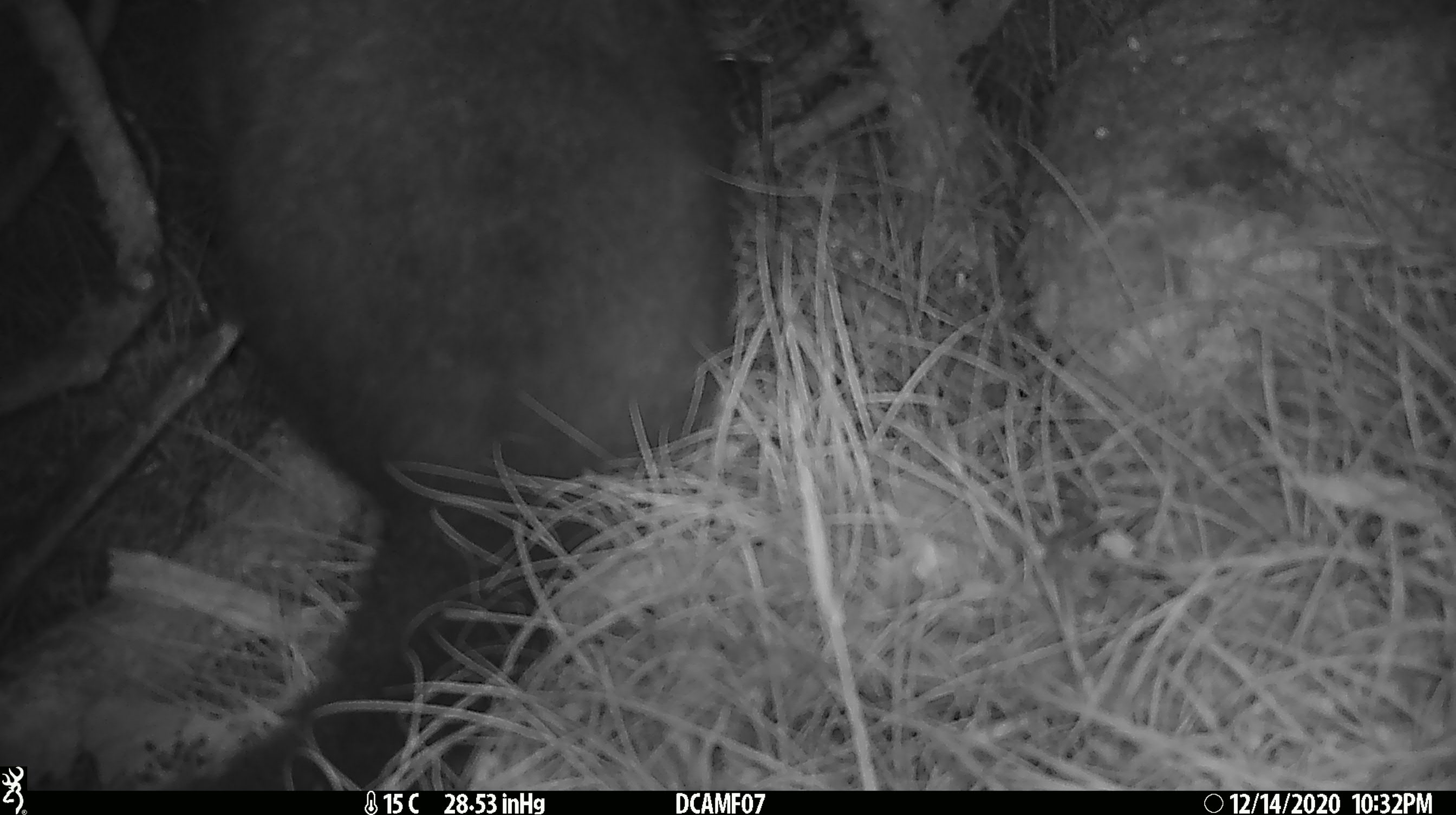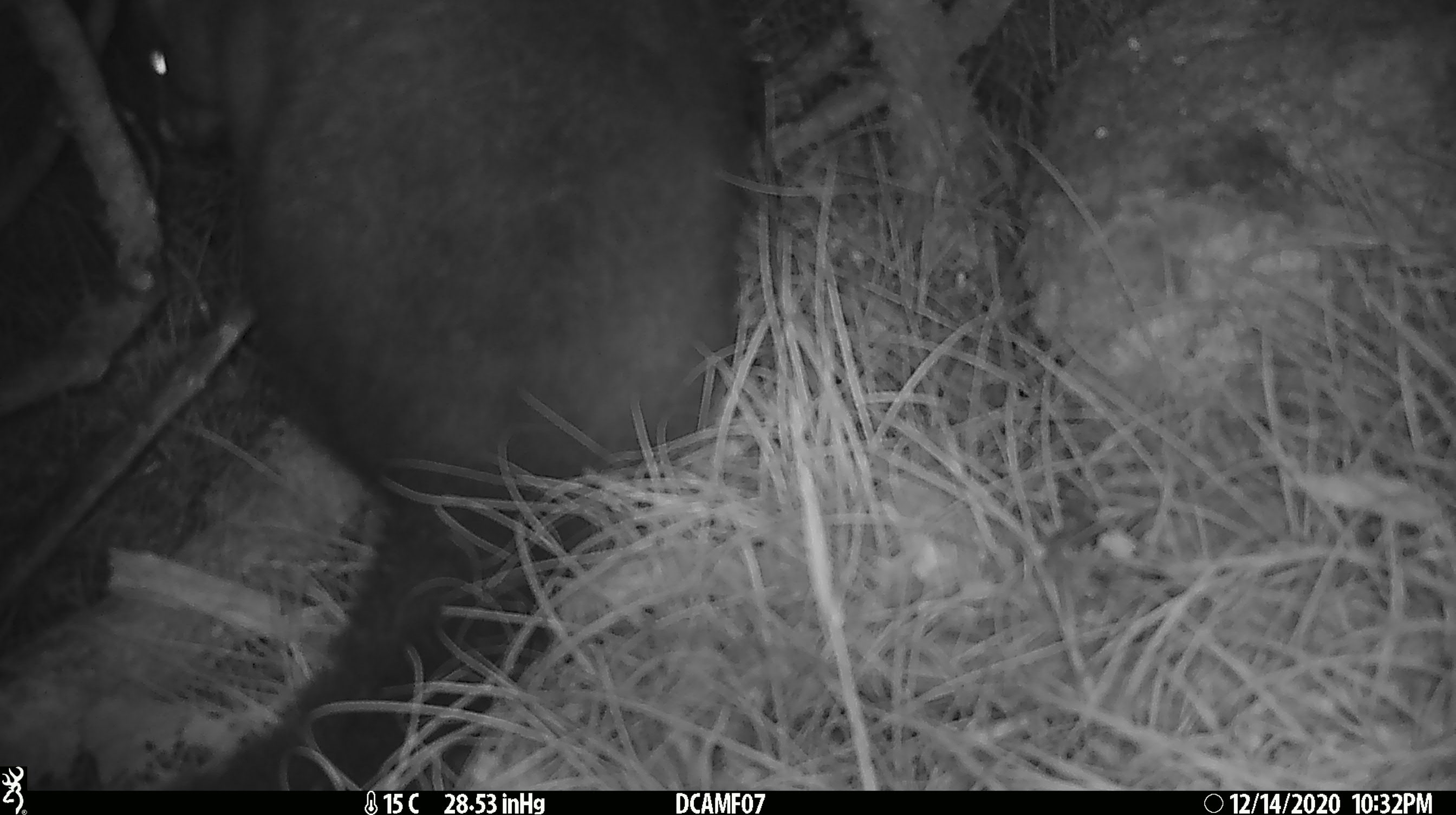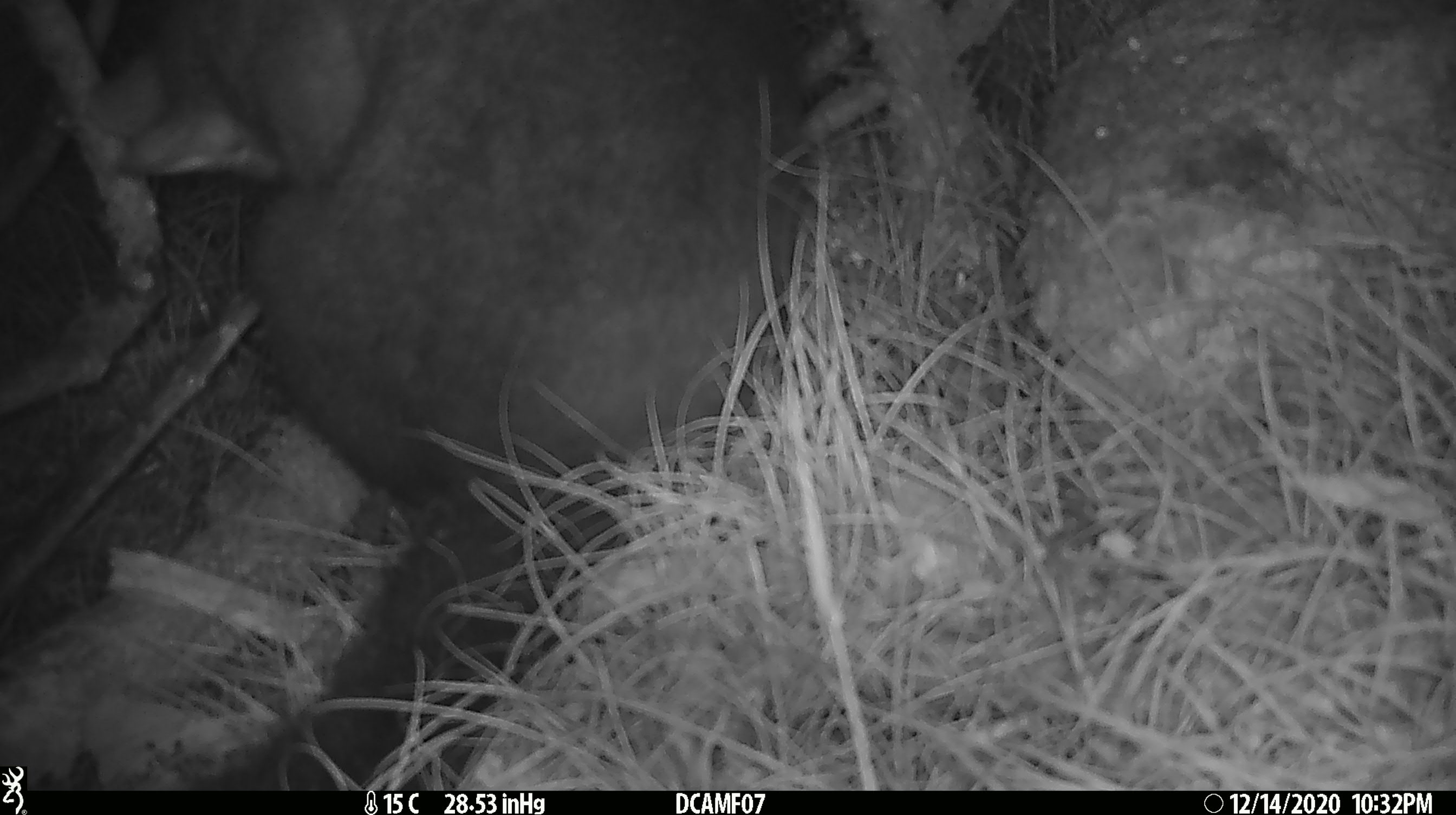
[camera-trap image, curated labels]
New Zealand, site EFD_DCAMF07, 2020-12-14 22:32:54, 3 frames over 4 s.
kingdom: Animalia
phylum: Chordata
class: Mammalia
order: Diprotodontia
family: Phalangeridae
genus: Trichosurus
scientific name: Trichosurus vulpecula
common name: common brushtail possum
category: possum